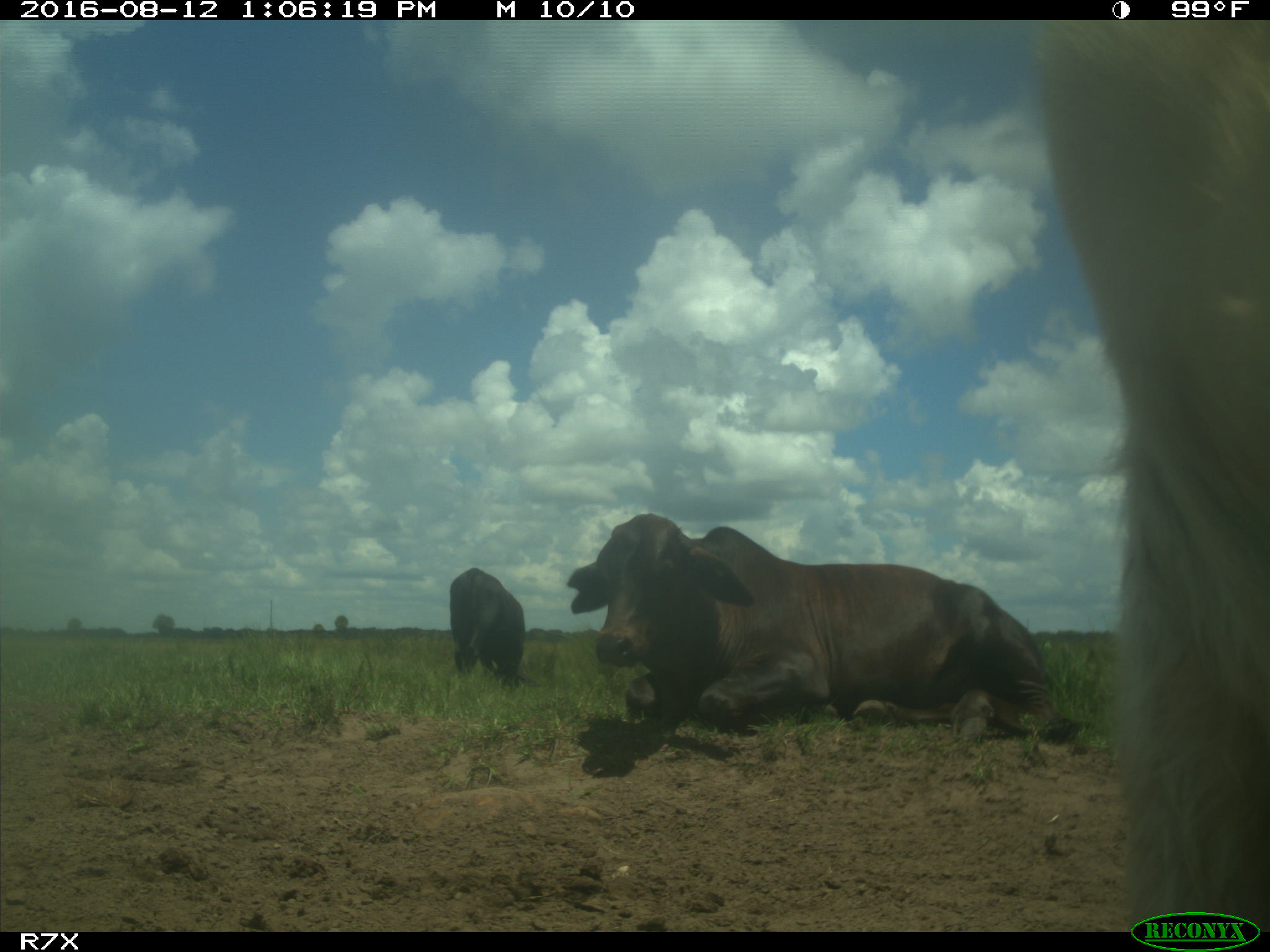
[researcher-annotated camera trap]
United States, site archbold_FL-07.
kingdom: Animalia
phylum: Chordata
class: Mammalia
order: Artiodactyla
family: Bovidae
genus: Bos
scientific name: Bos taurus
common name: domestic cow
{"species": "Bos taurus (domestic cow)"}